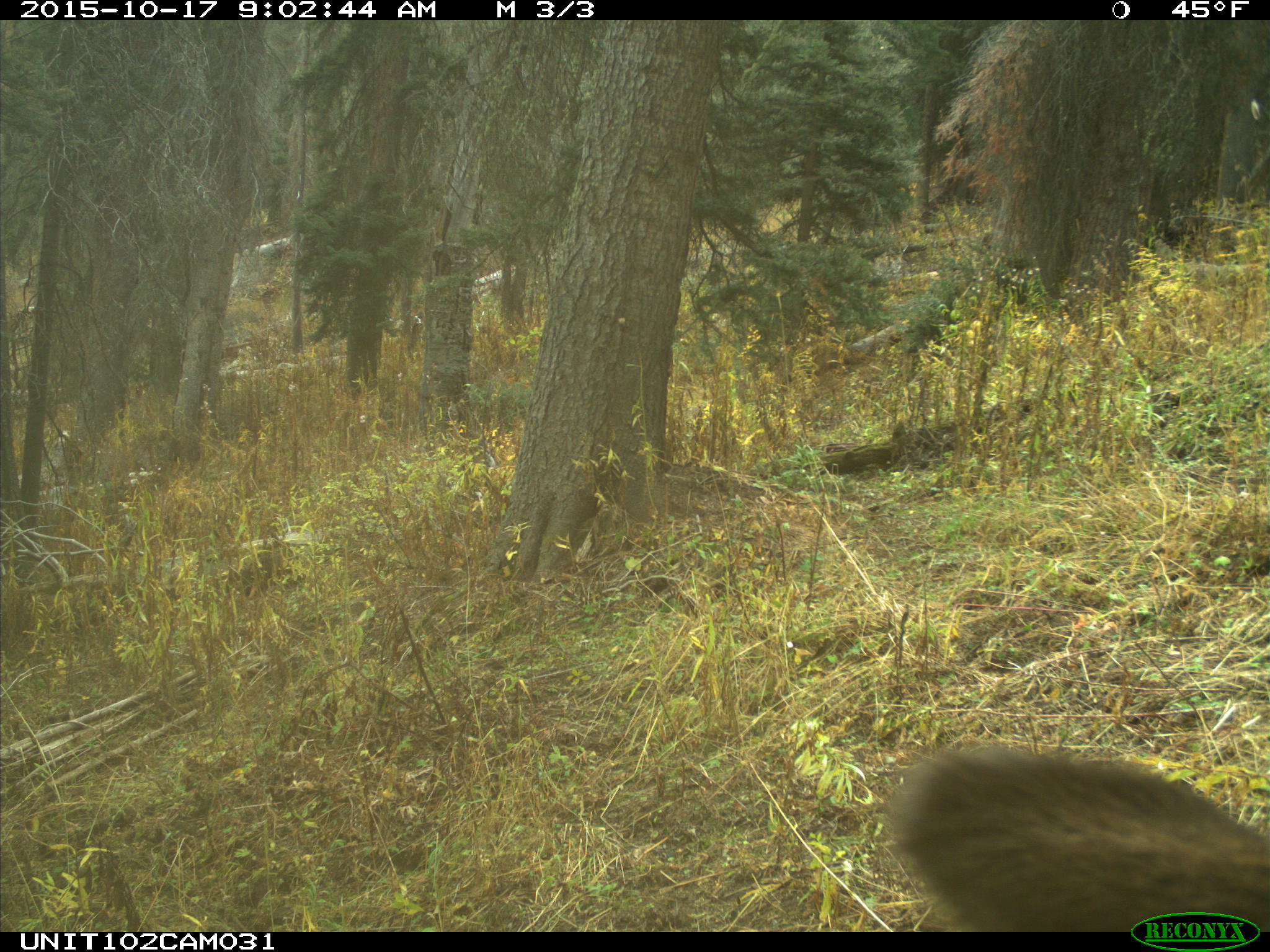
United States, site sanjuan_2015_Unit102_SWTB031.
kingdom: Animalia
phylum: Chordata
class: Mammalia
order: Artiodactyla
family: Cervidae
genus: Cervus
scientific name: Cervus elaphus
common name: red deer